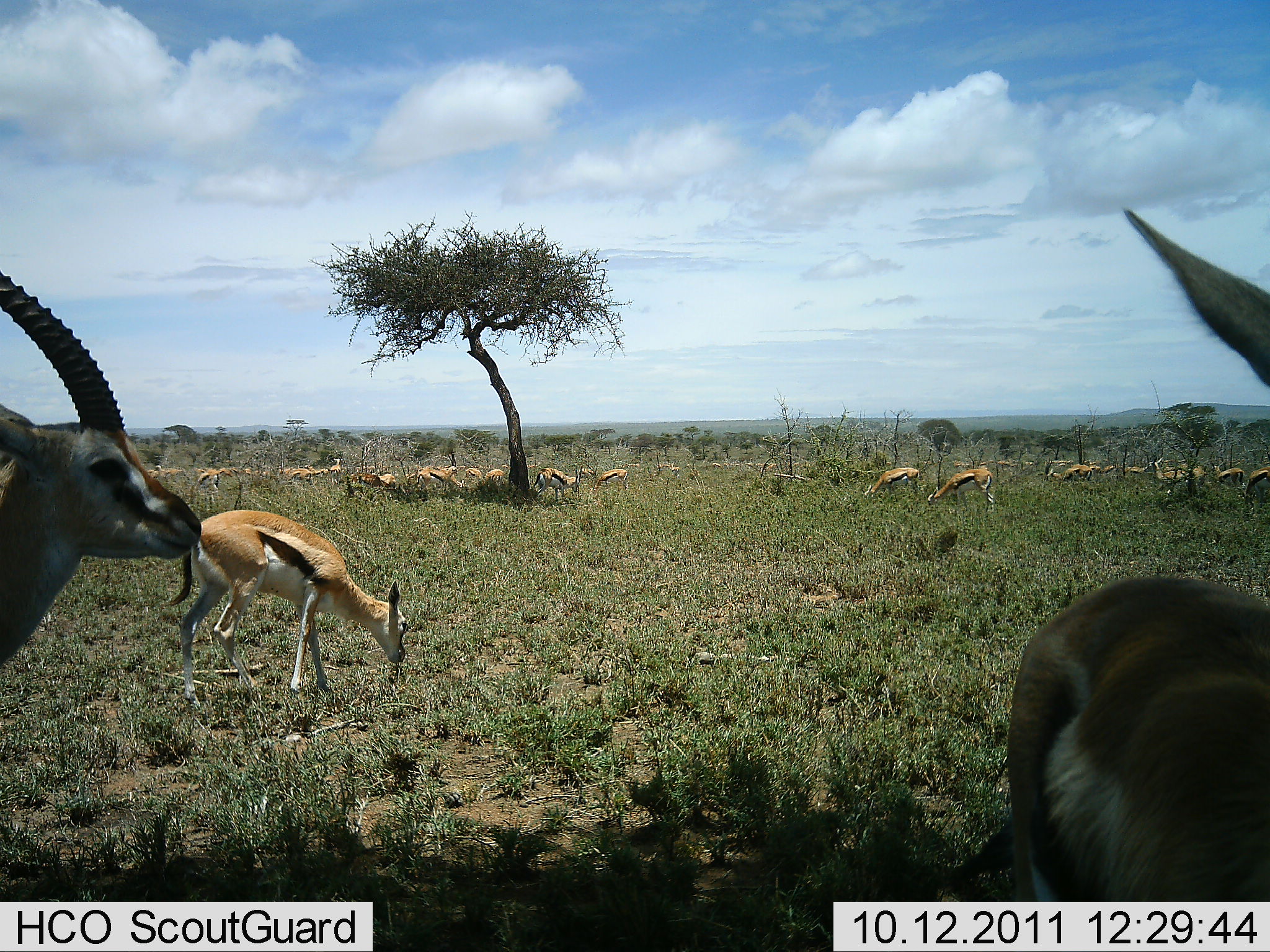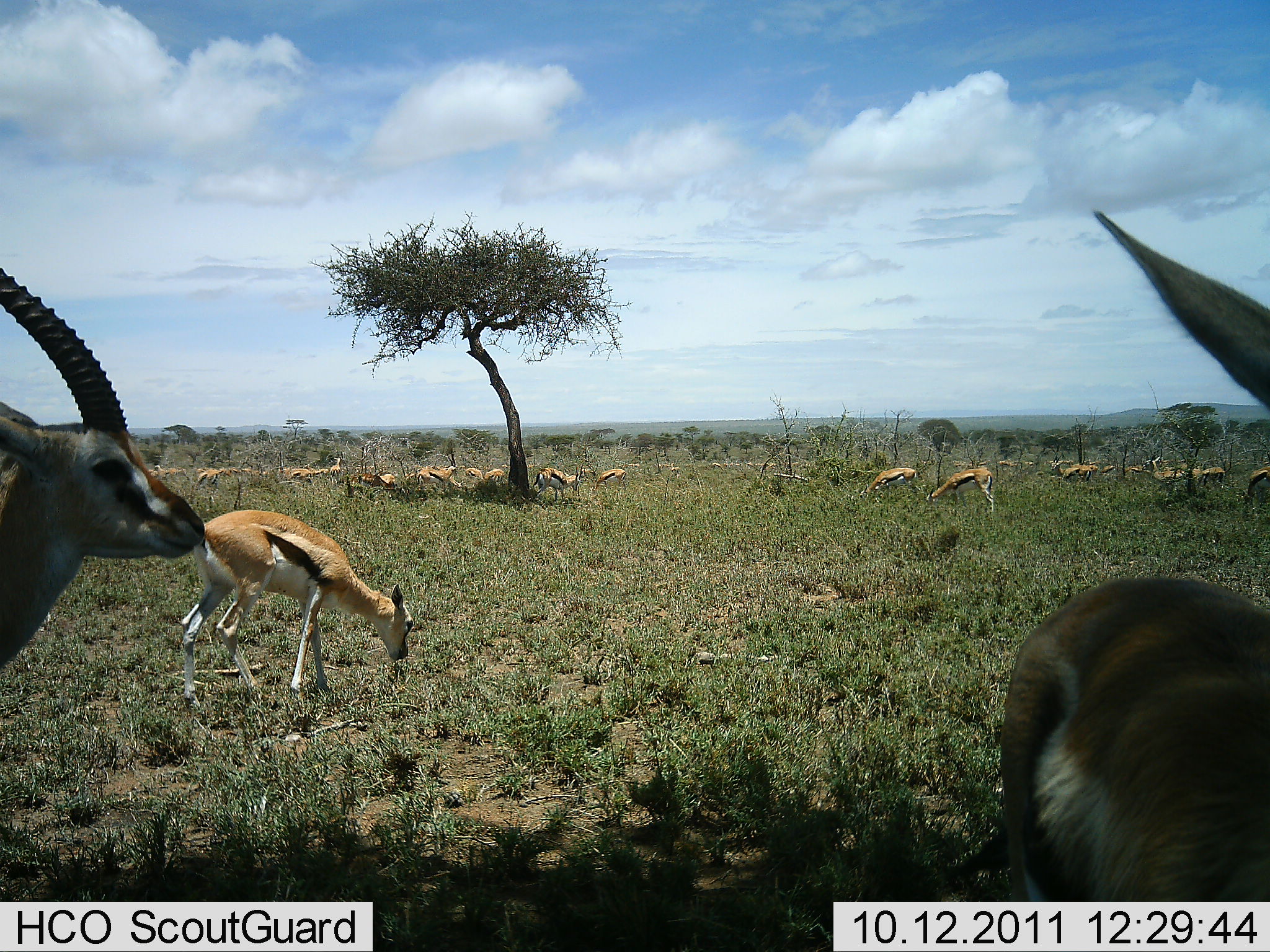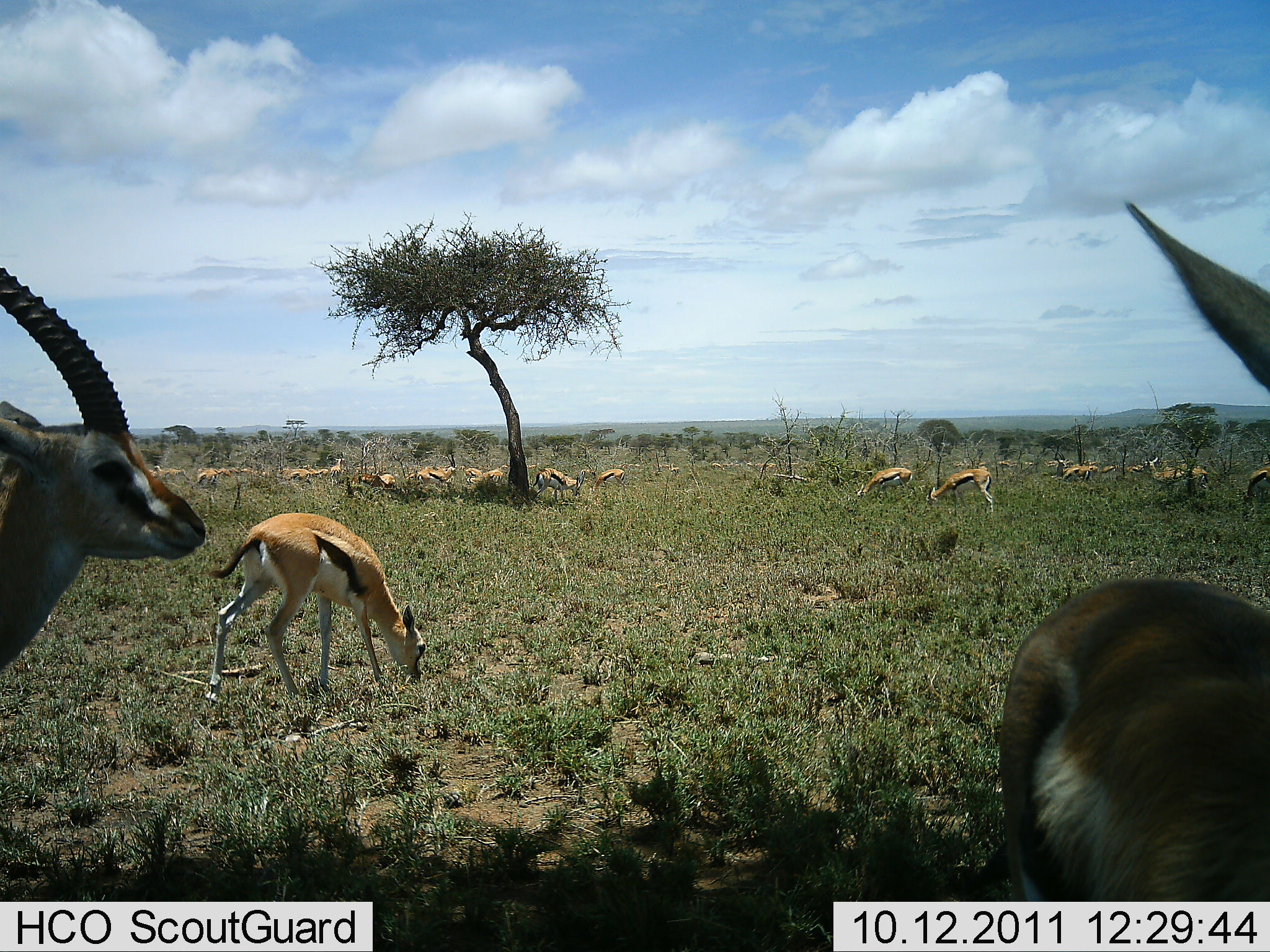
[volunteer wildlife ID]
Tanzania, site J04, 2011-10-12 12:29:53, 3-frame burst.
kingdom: Animalia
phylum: Chordata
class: Mammalia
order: Artiodactyla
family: Bovidae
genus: Eudorcas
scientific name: Eudorcas thomsonii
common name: thomson's gazelle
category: gazellethomsons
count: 11-50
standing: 67%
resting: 7%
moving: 7%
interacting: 7%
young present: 7%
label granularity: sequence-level